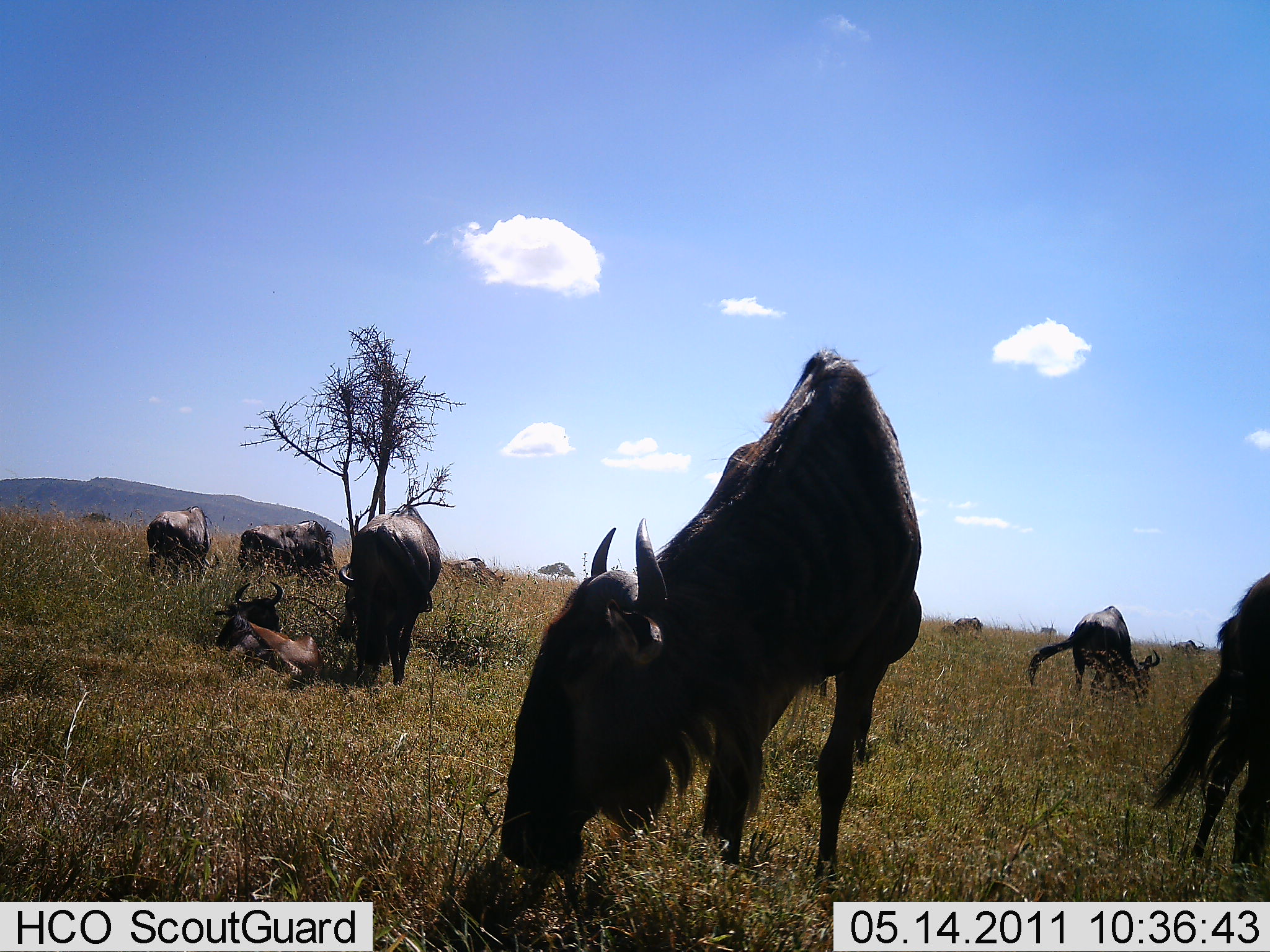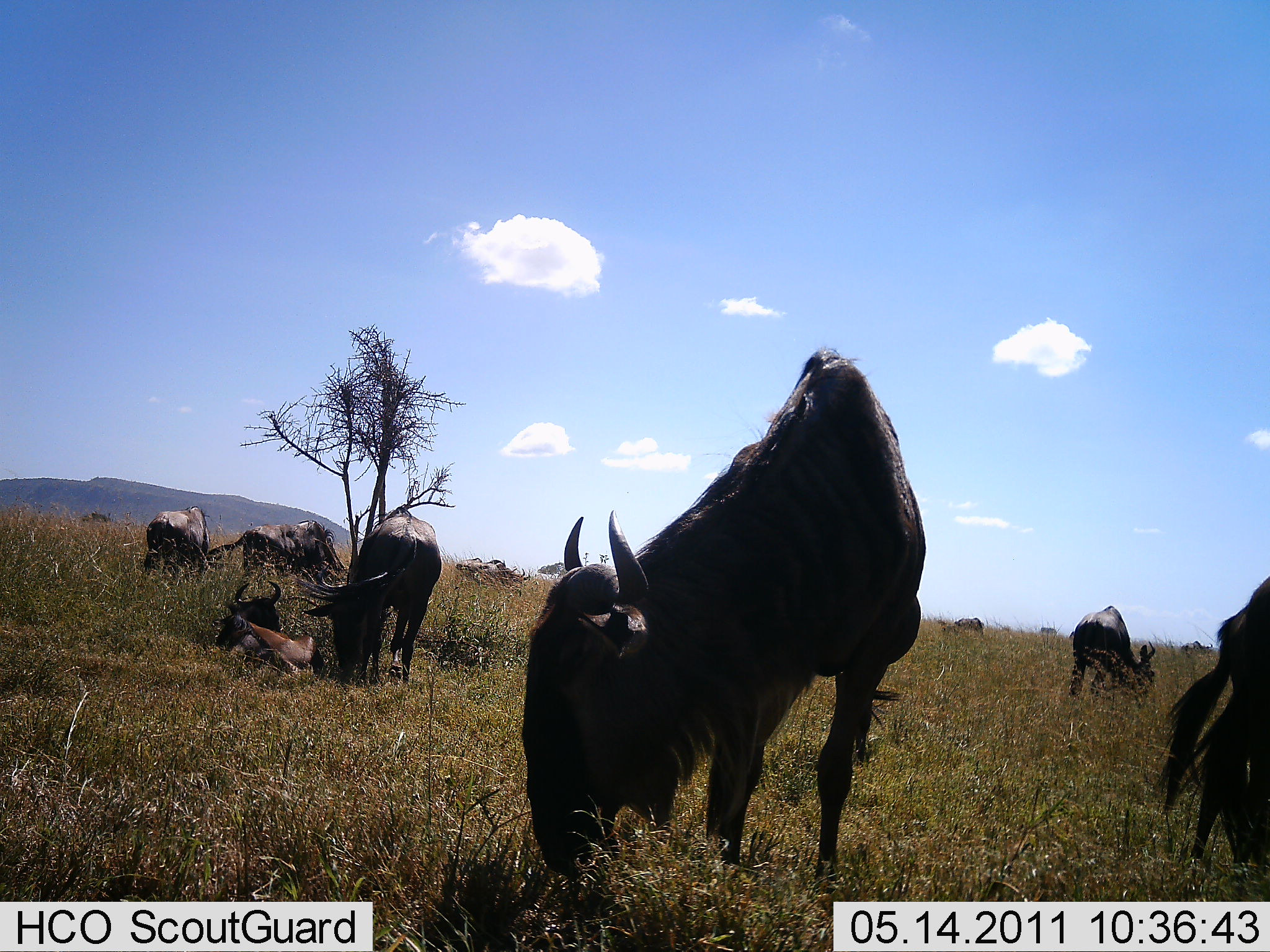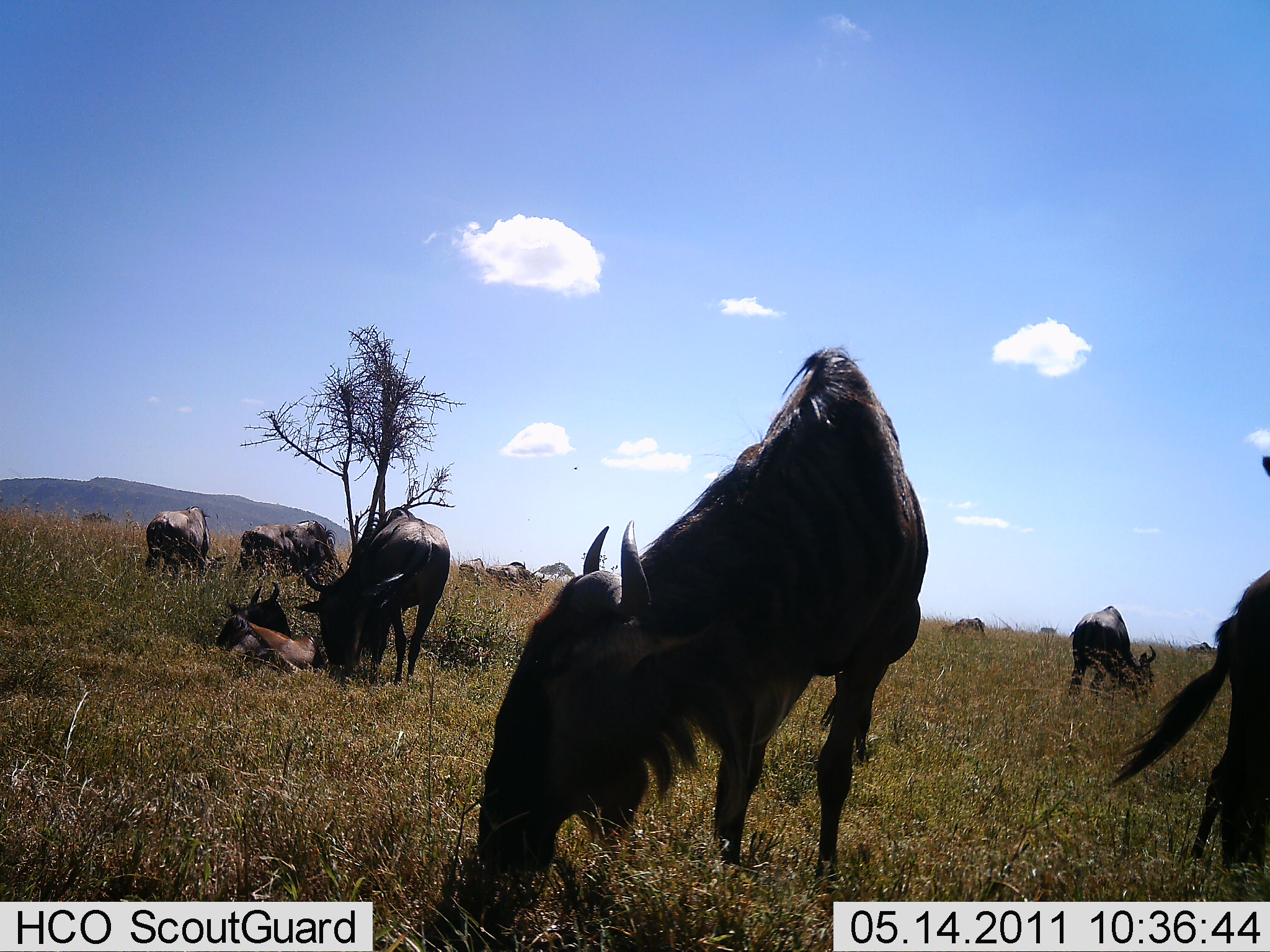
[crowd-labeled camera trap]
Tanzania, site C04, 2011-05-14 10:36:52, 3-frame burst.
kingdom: Animalia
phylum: Chordata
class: Mammalia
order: Artiodactyla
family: Bovidae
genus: Connochaetes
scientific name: Connochaetes taurinus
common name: blue wildebeest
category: wildebeest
Wildebeest (blue wildebeest) (Connochaetes taurinus), count 11-50. Behavior (volunteer vote fractions): standing 27%, resting 45%, moving 9%, interacting 0%. Young present (vote fraction): 18%. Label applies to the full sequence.